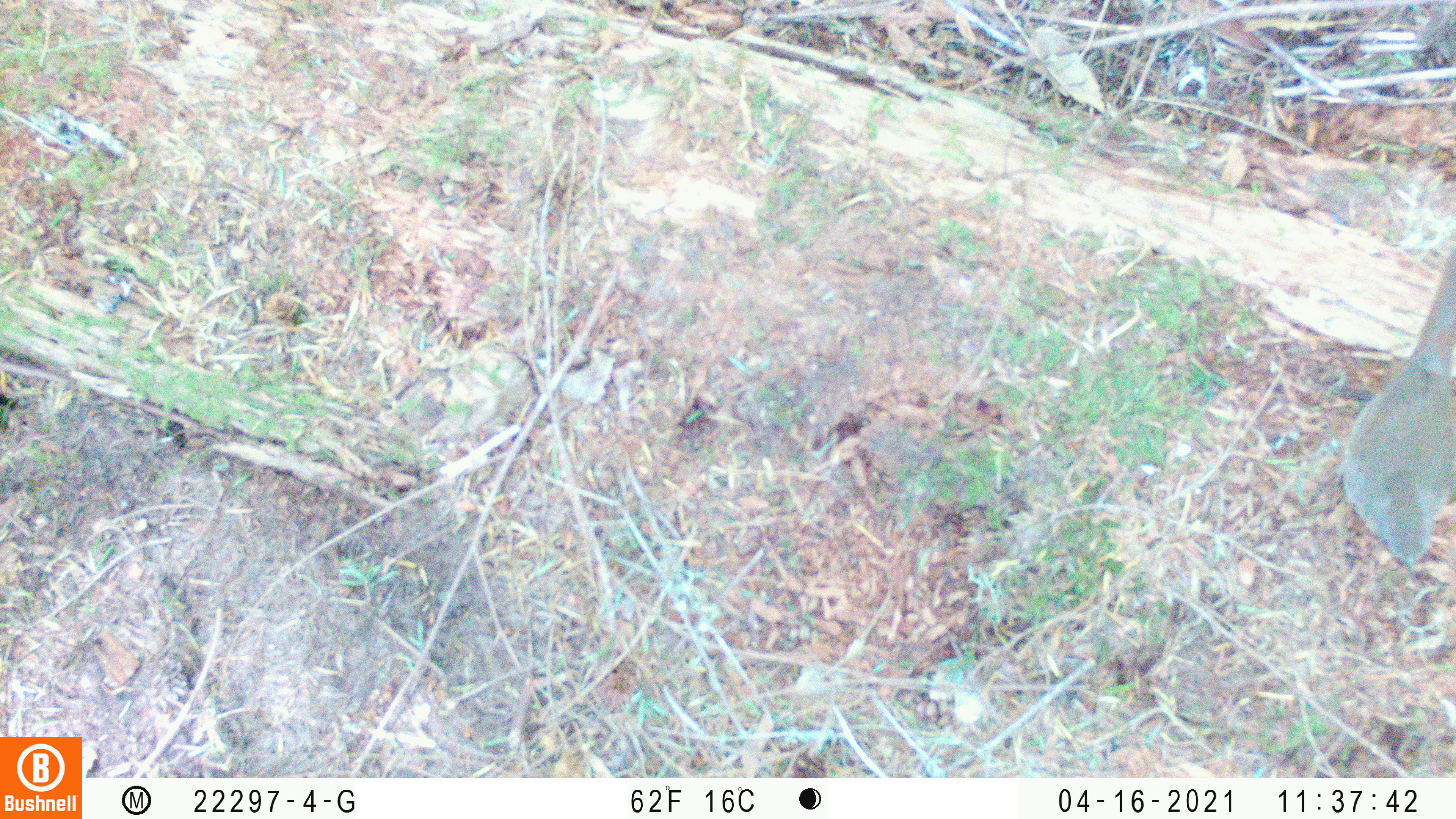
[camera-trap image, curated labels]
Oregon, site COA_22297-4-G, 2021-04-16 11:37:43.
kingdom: Animalia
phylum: Chordata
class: Aves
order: Passeriformes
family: Turdidae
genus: Catharus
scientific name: Catharus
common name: brown thrushes and nightingale-thrushes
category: catharus species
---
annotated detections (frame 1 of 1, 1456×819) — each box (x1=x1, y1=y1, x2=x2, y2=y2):
catharus species: (x1=1328, y1=236, x2=1455, y2=593)